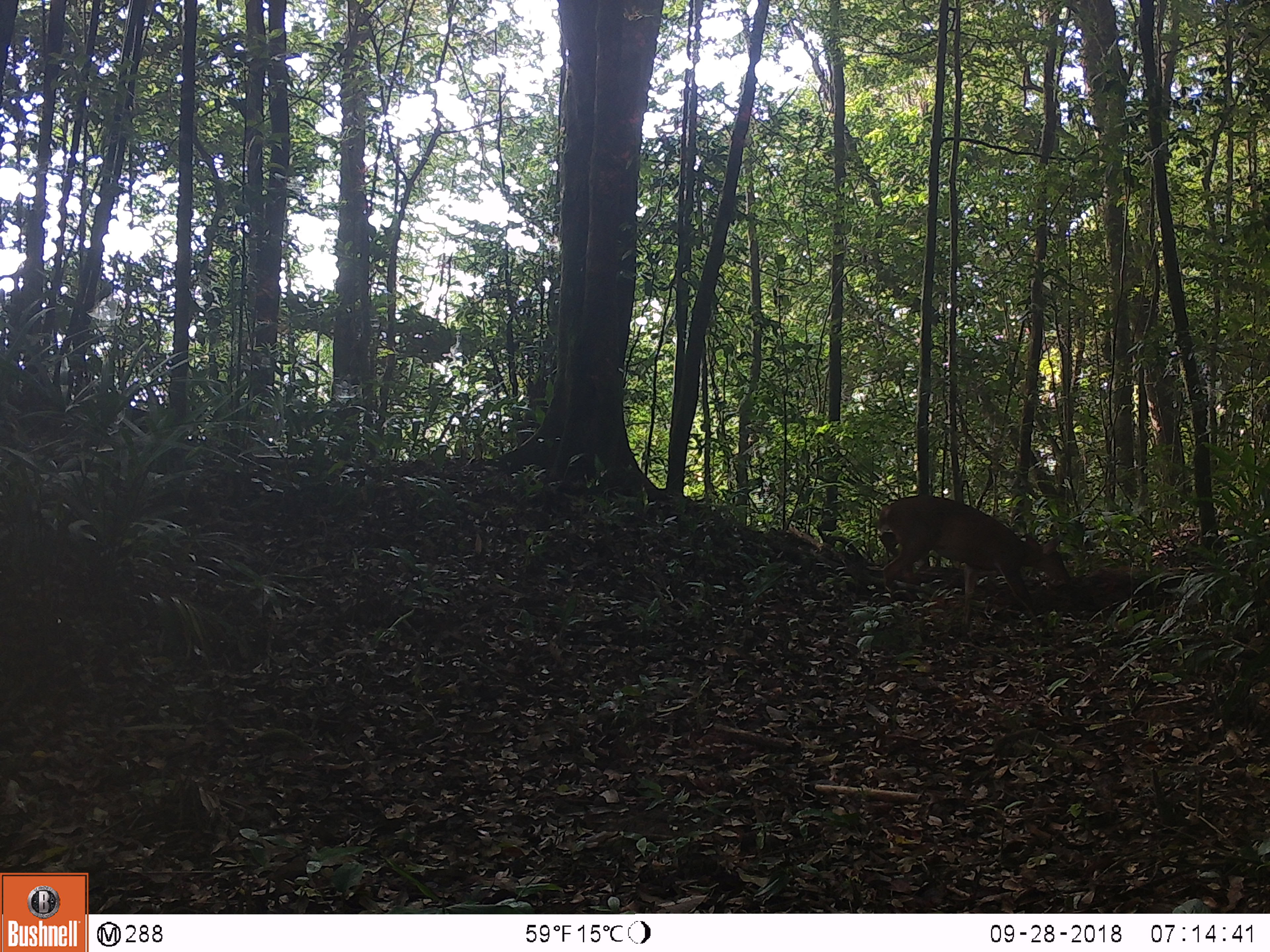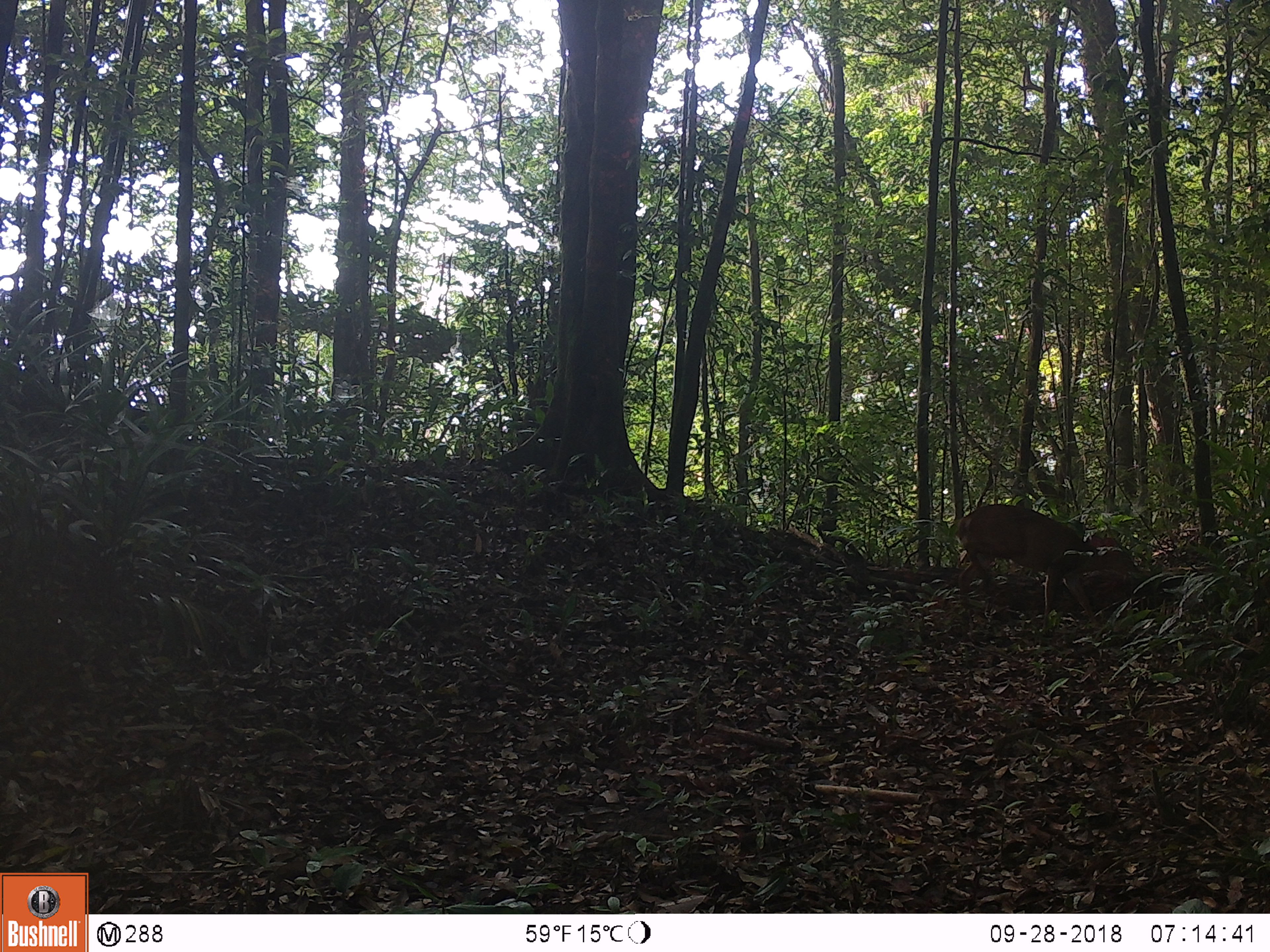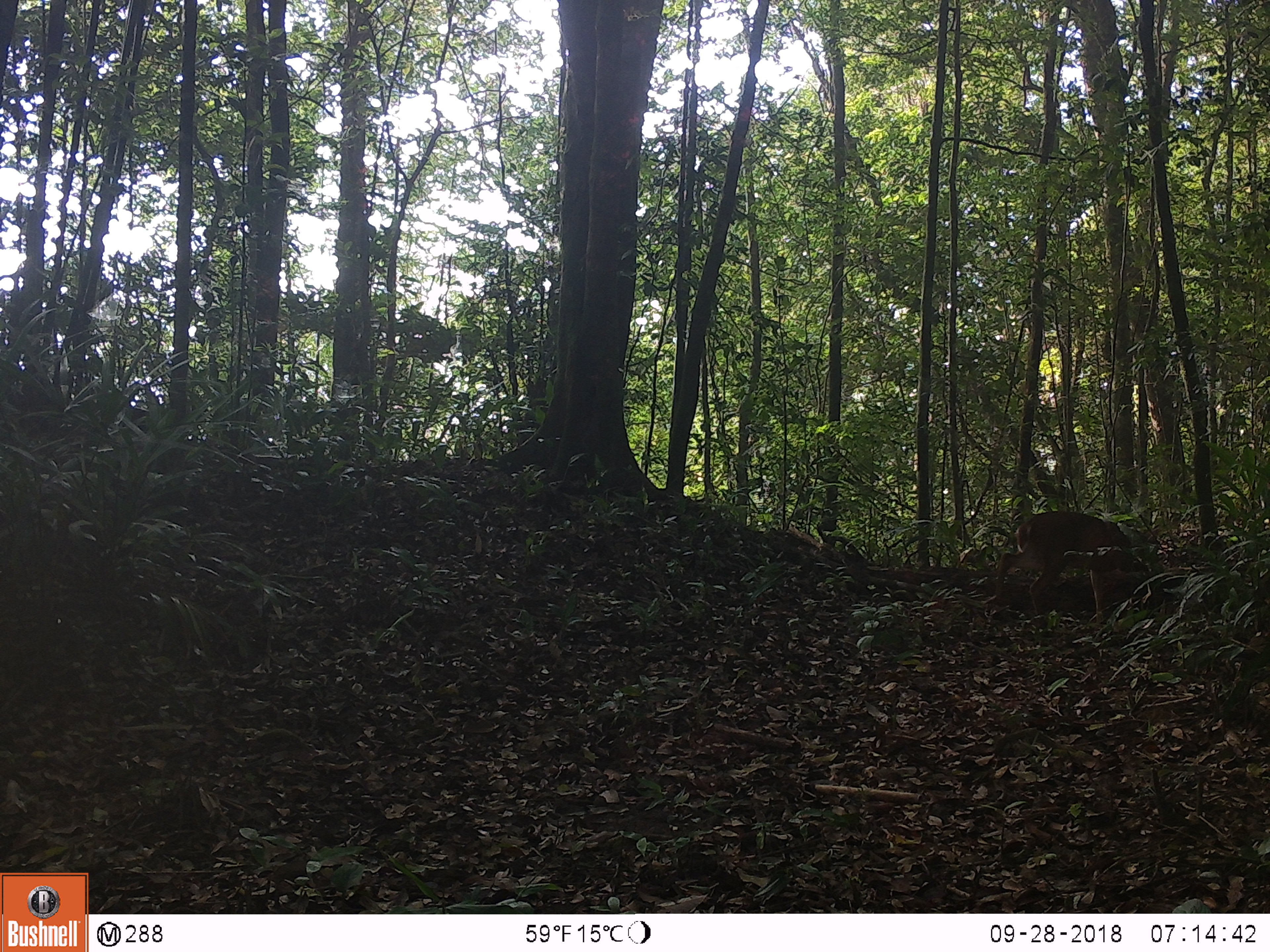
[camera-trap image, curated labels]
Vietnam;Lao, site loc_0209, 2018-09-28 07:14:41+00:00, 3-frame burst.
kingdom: Animalia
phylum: Chordata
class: Mammalia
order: Artiodactyla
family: Cervidae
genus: Muntiacus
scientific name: Muntiacus vuquangensis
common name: large-antlered muntjac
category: large antlered muntjac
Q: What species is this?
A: Large antlered muntjac (large-antlered muntjac) (Muntiacus vuquangensis).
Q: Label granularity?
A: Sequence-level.